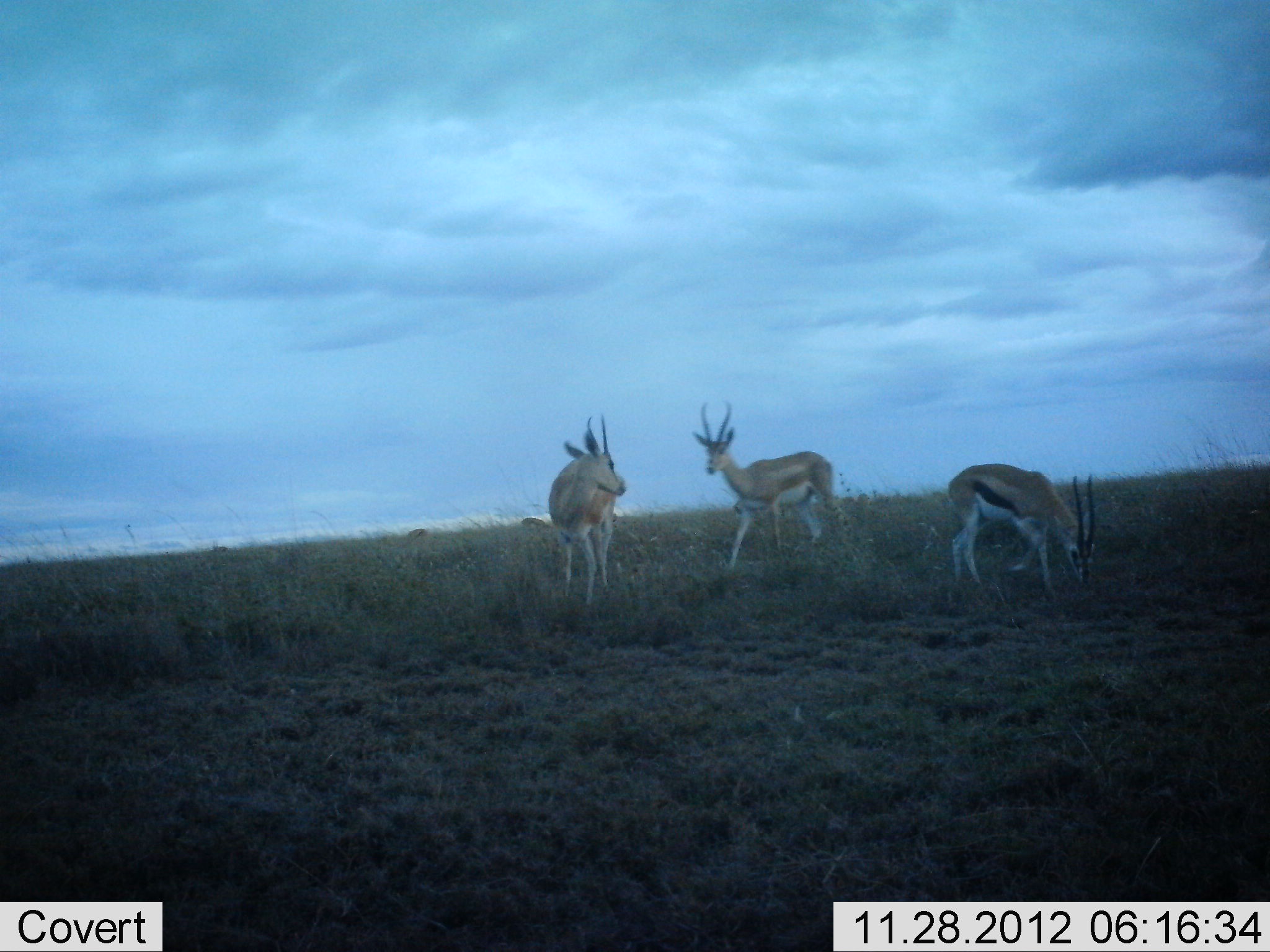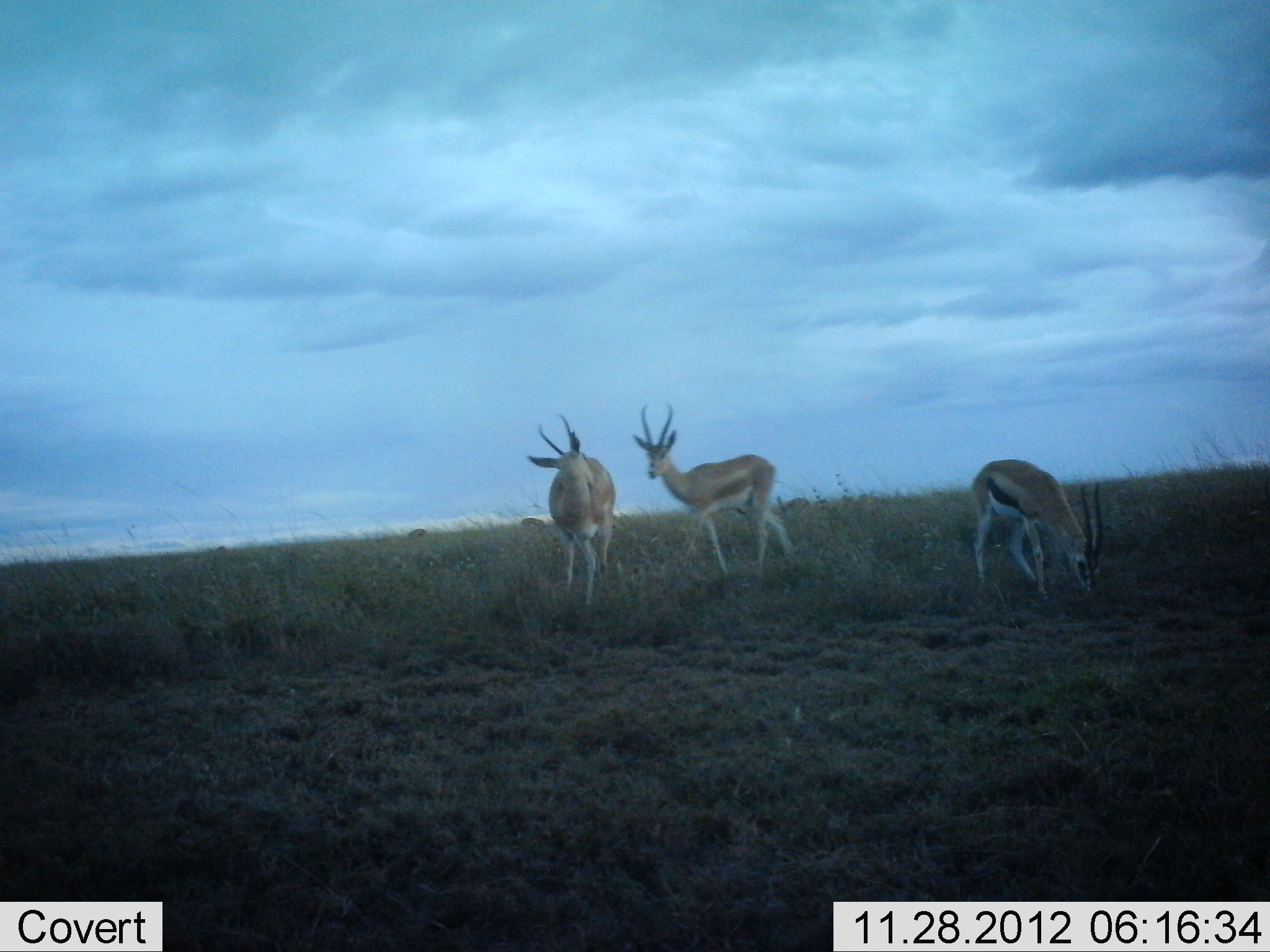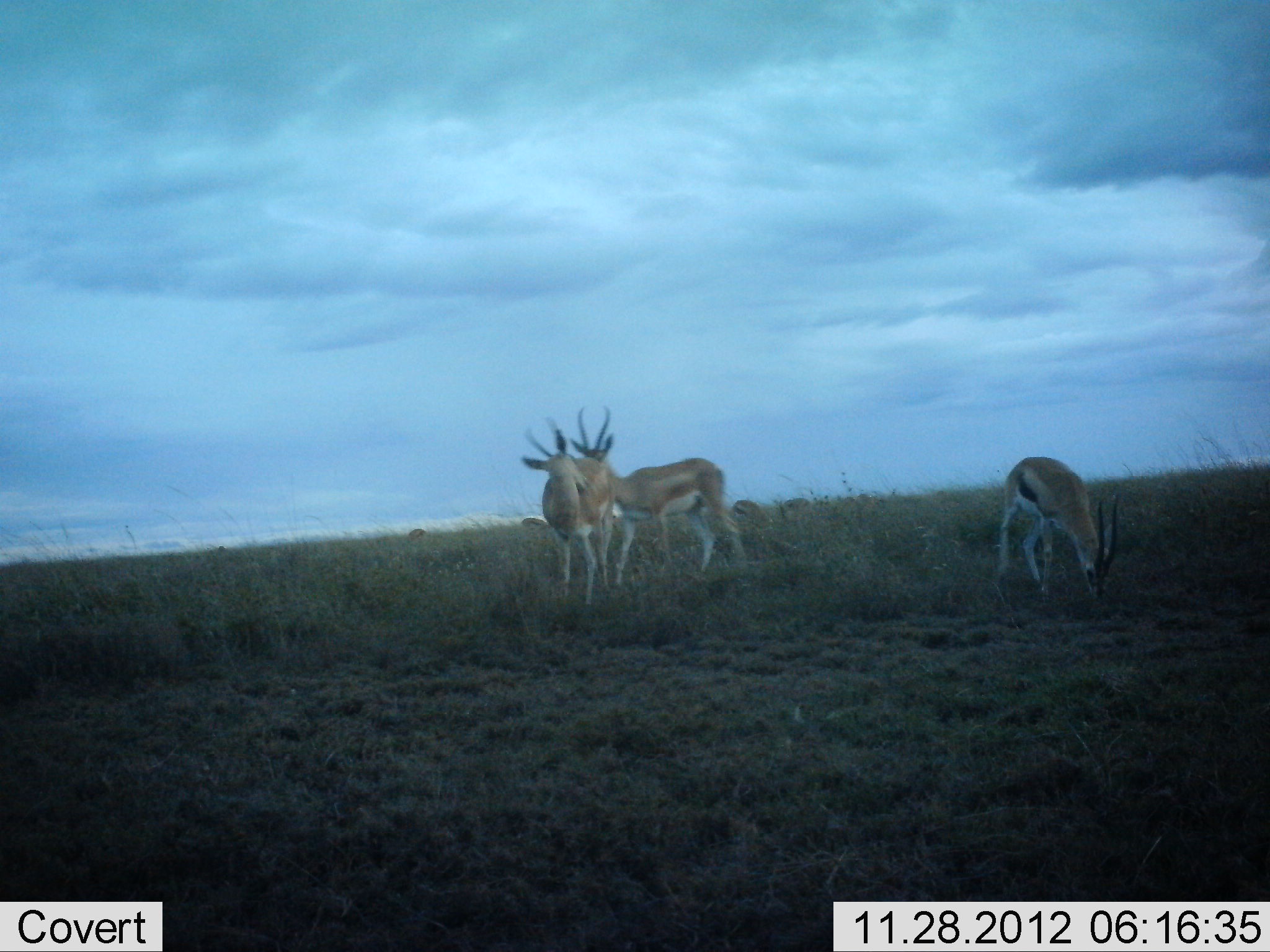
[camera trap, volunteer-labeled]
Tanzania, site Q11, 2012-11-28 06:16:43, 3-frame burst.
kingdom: Animalia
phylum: Chordata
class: Mammalia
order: Artiodactyla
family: Bovidae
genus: Nanger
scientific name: Nanger granti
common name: grant's gazelle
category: gazellegrants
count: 2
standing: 91%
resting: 0%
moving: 45%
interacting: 9%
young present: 0%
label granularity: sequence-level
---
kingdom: Animalia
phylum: Chordata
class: Mammalia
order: Artiodactyla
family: Bovidae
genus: Eudorcas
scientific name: Eudorcas thomsonii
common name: thomson's gazelle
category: gazellethomsons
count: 3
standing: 35%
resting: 0%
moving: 24%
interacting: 0%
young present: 0%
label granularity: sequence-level